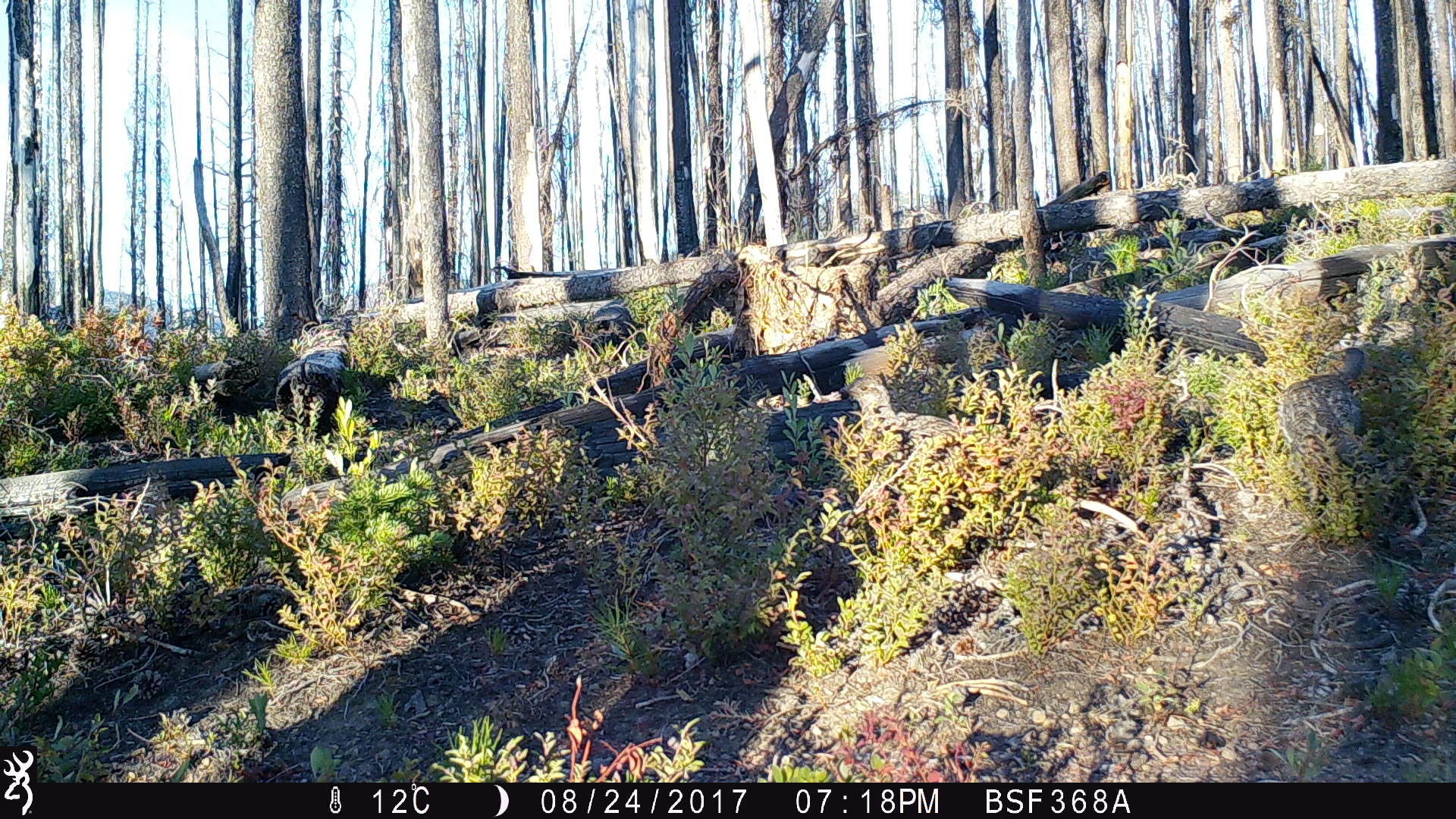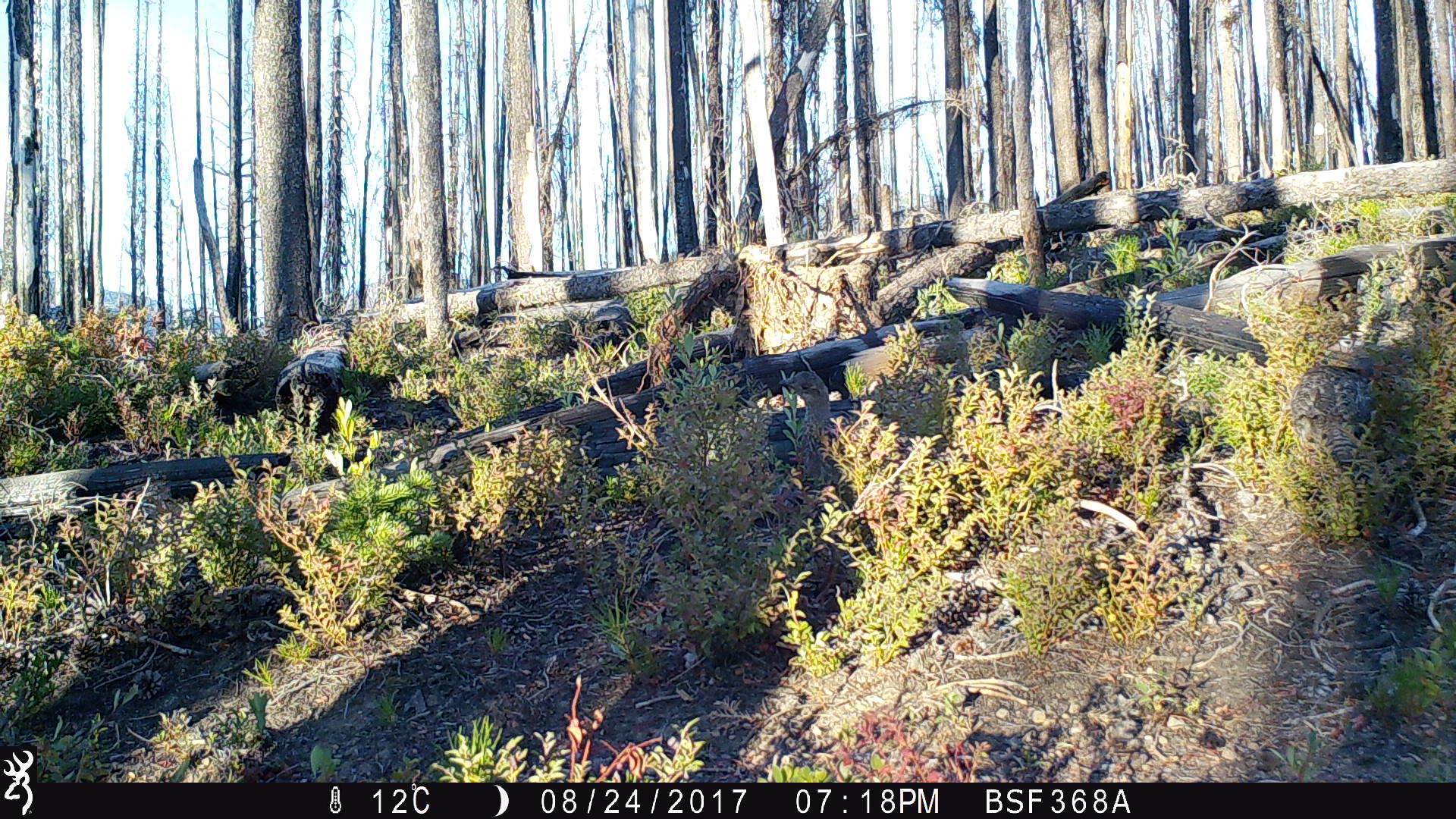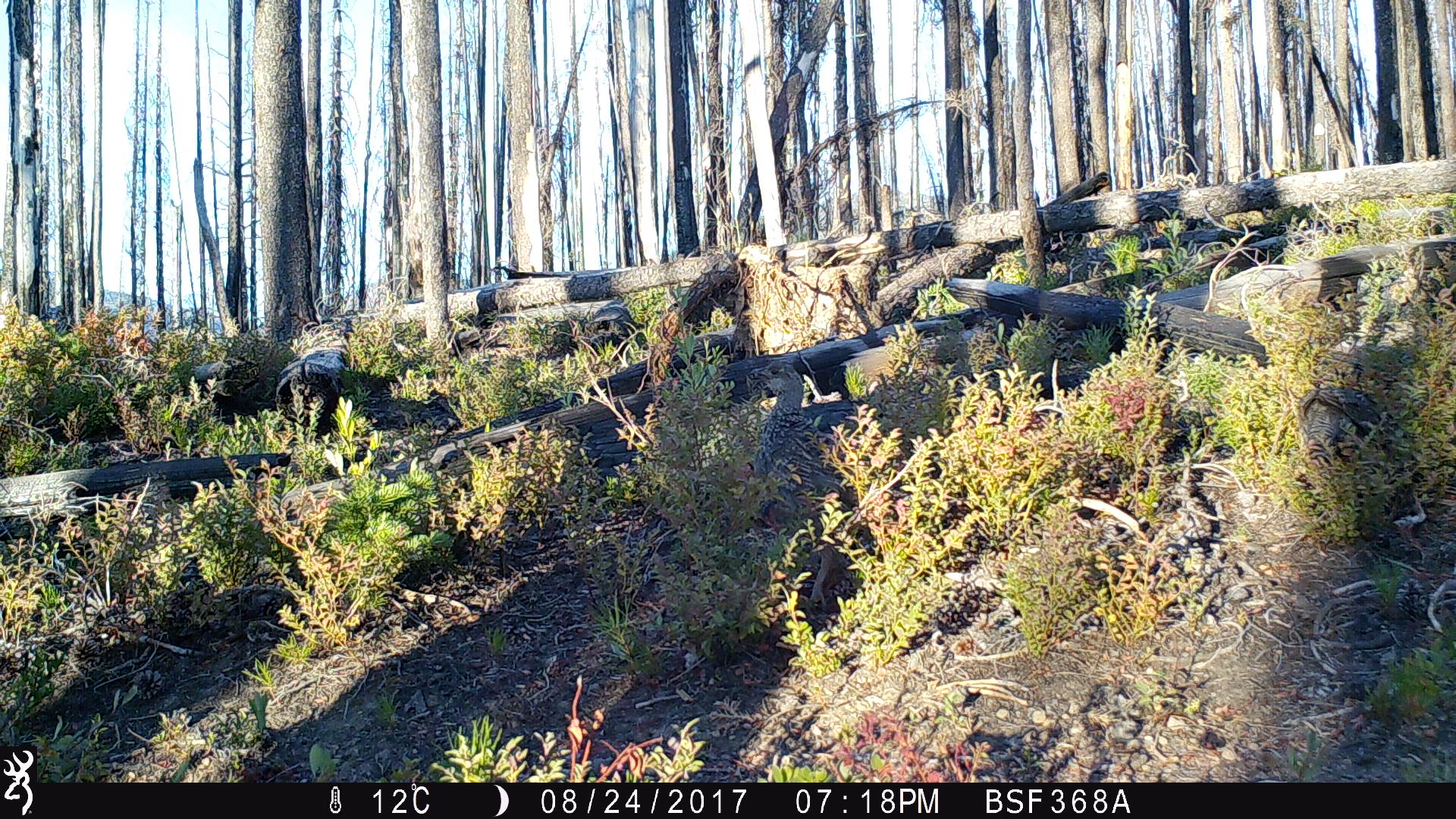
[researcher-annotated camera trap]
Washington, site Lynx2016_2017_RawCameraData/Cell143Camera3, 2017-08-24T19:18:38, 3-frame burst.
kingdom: Animalia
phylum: Chordata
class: Aves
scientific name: Aves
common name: birds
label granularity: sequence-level